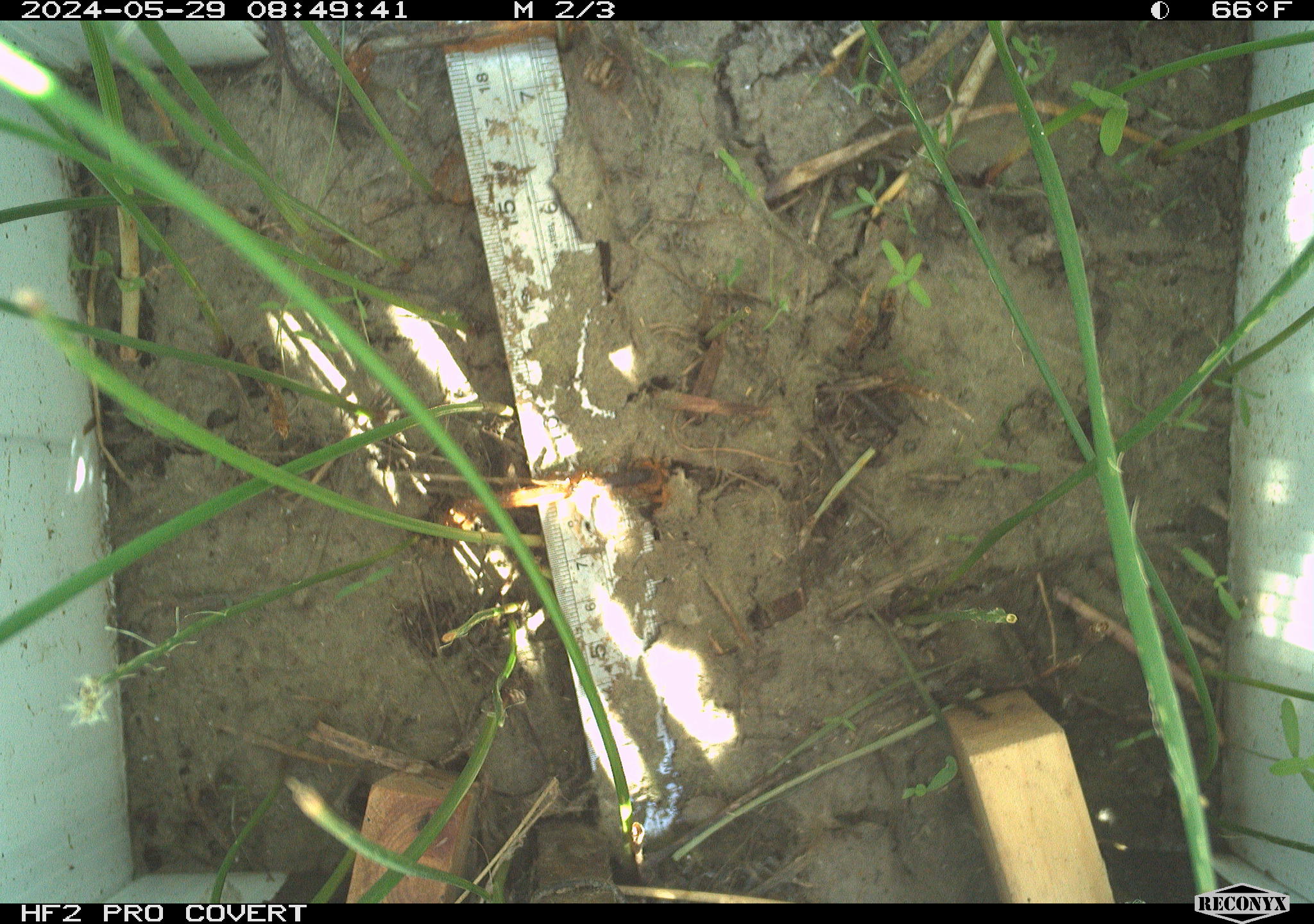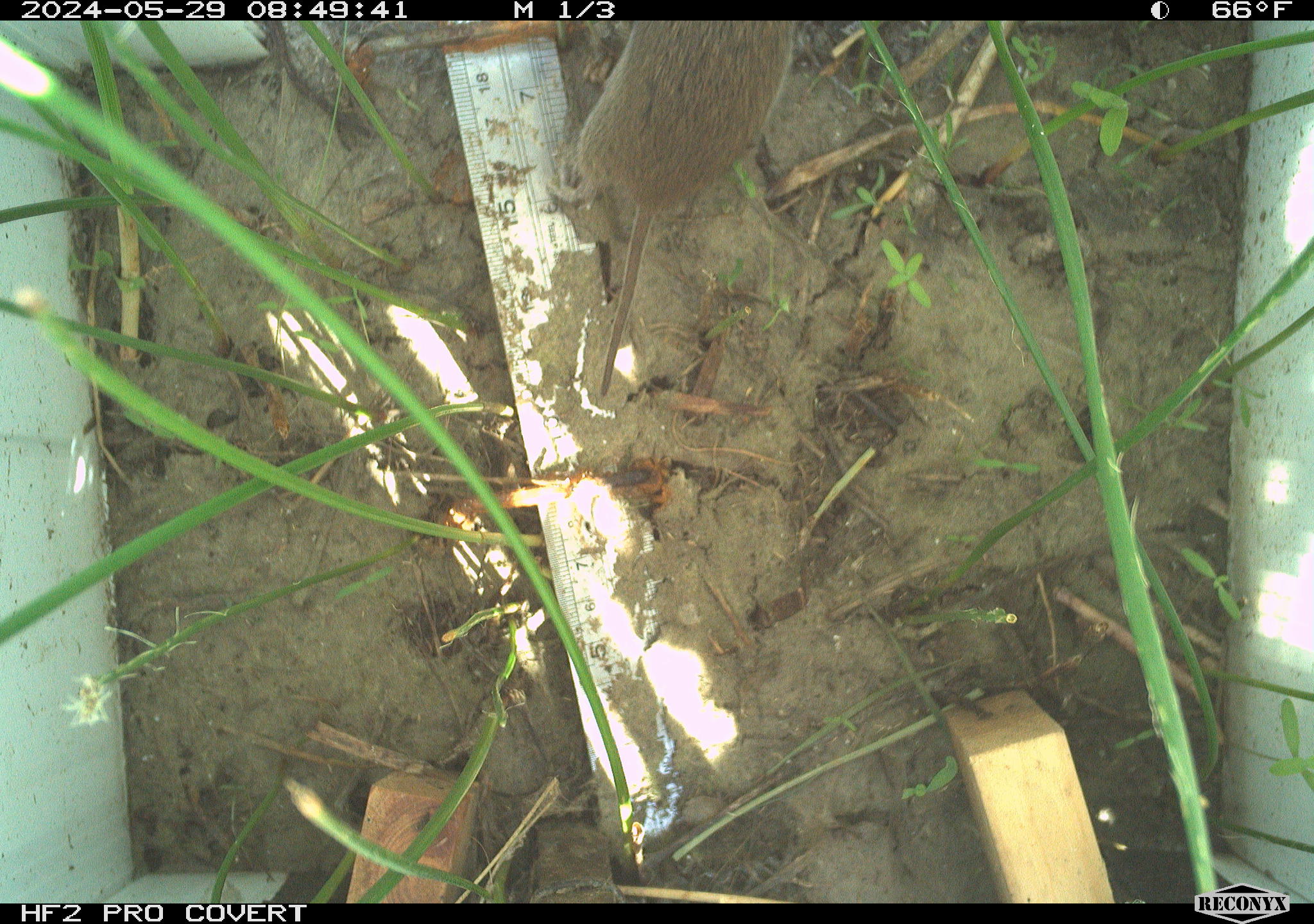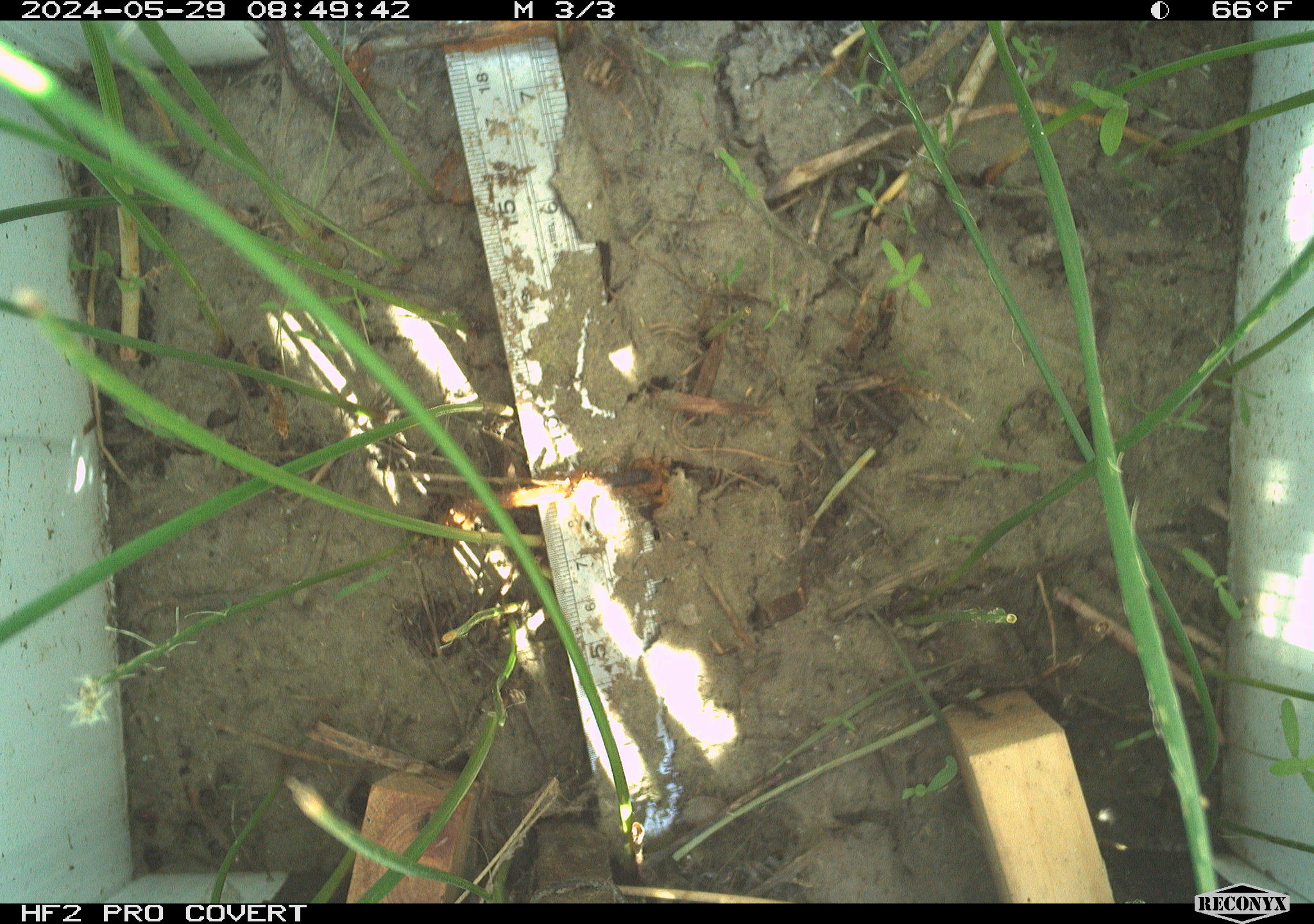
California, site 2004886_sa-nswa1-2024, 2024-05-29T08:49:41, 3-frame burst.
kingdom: Animalia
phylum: Chordata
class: Mammalia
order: Rodentia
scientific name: Rodentia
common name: rodent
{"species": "rodent (Rodentia)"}